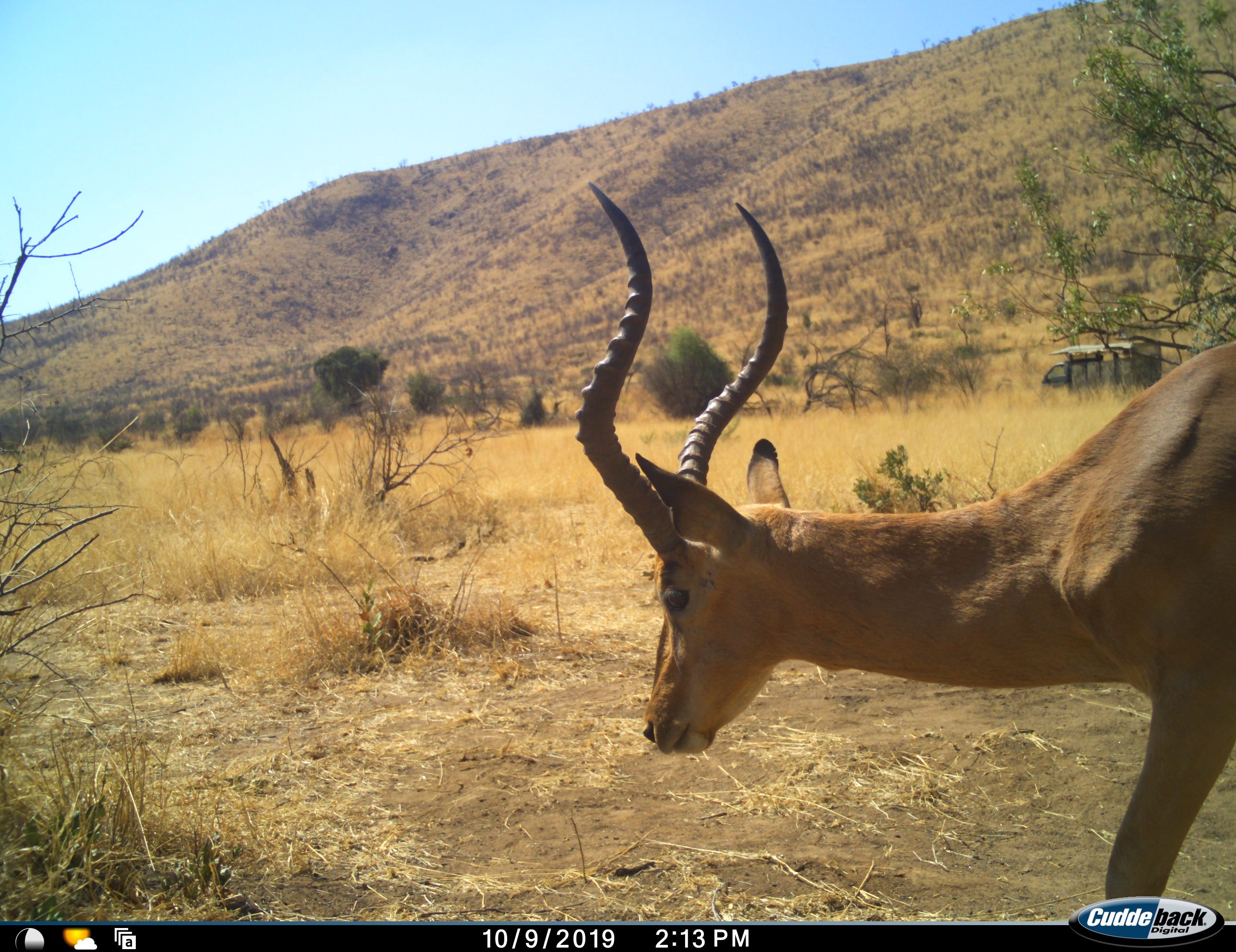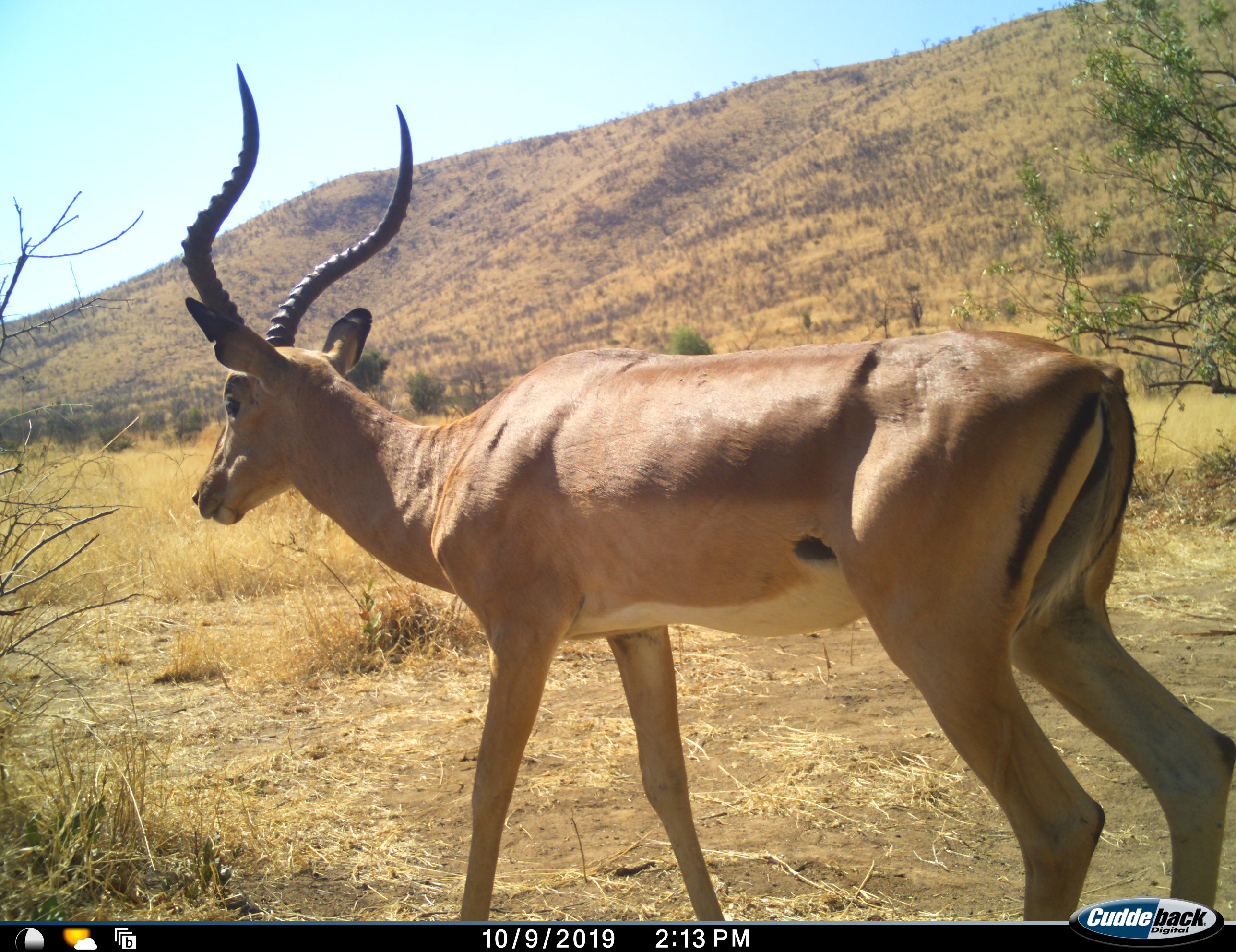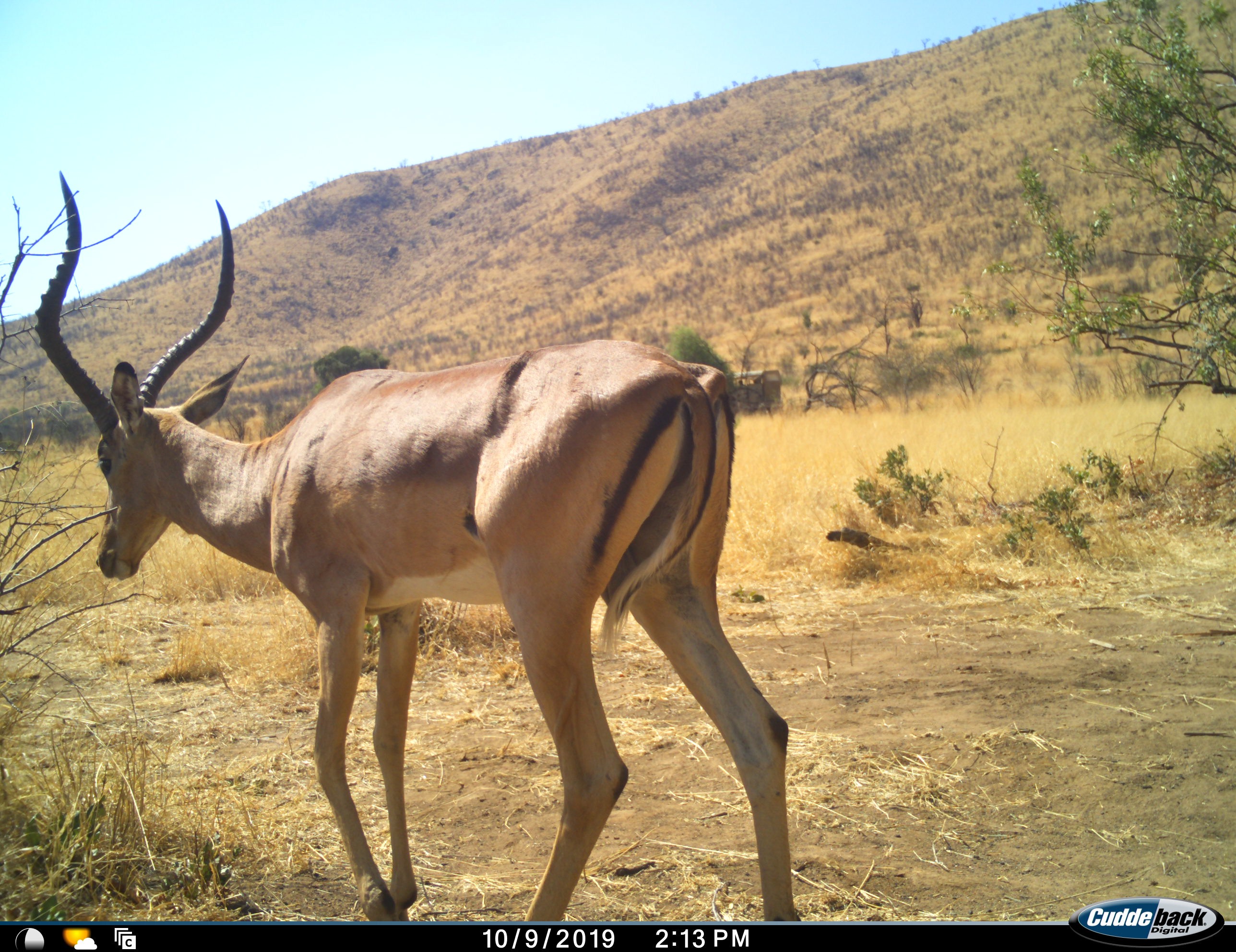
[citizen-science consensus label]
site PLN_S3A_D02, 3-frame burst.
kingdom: Animalia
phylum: Chordata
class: Mammalia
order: Artiodactyla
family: Bovidae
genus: Aepyceros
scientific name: Aepyceros melampus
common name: impala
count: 1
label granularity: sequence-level